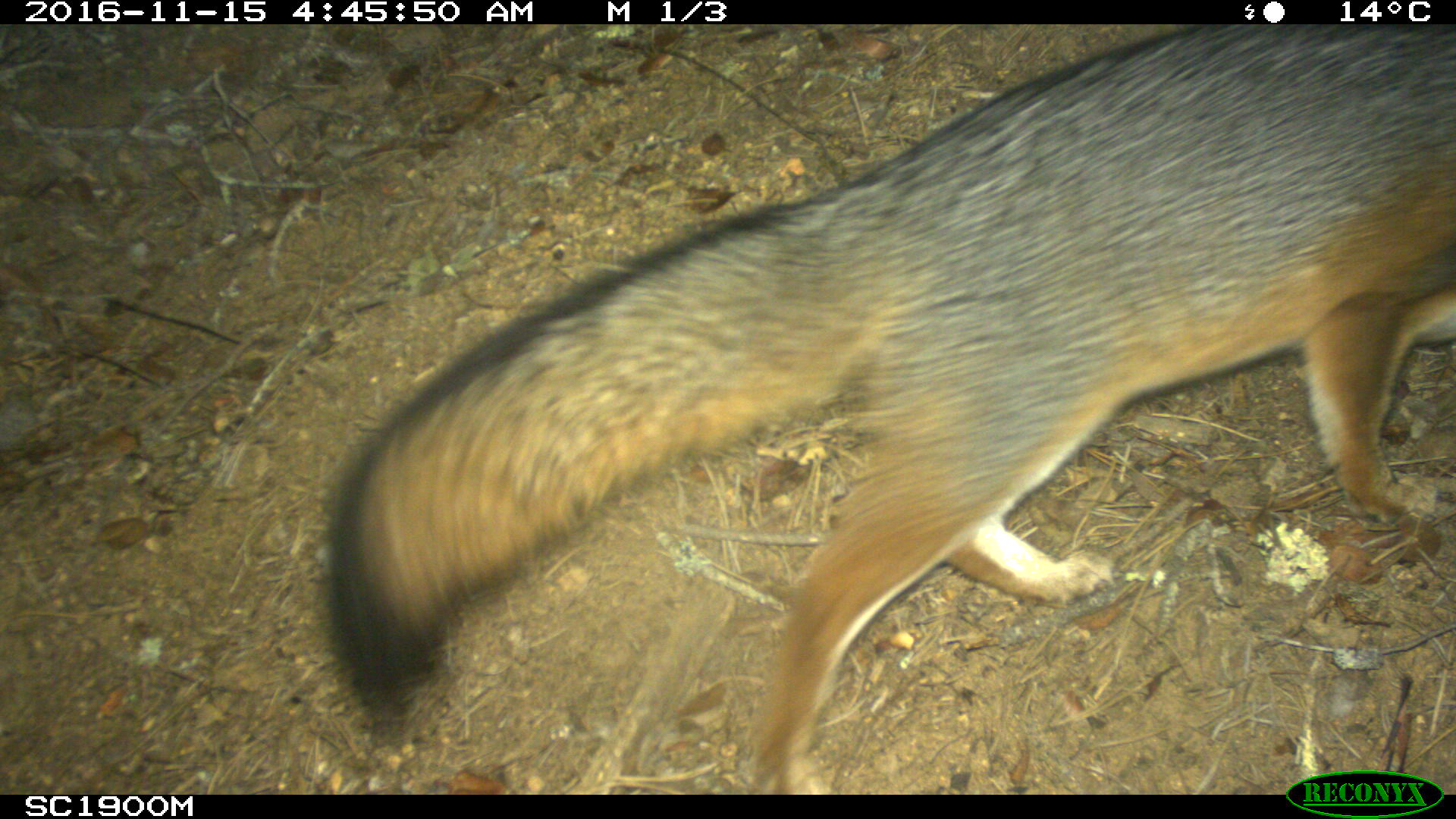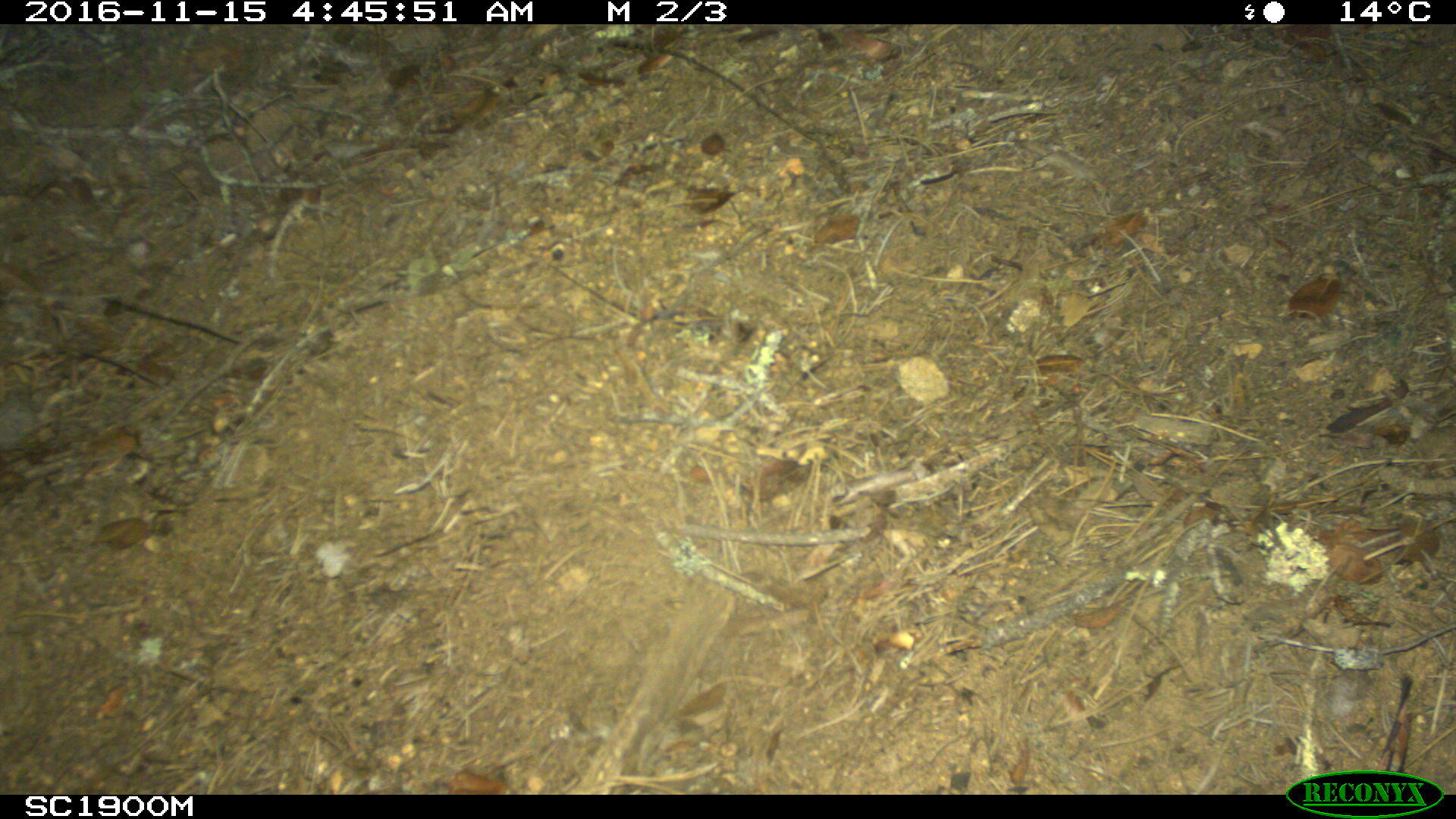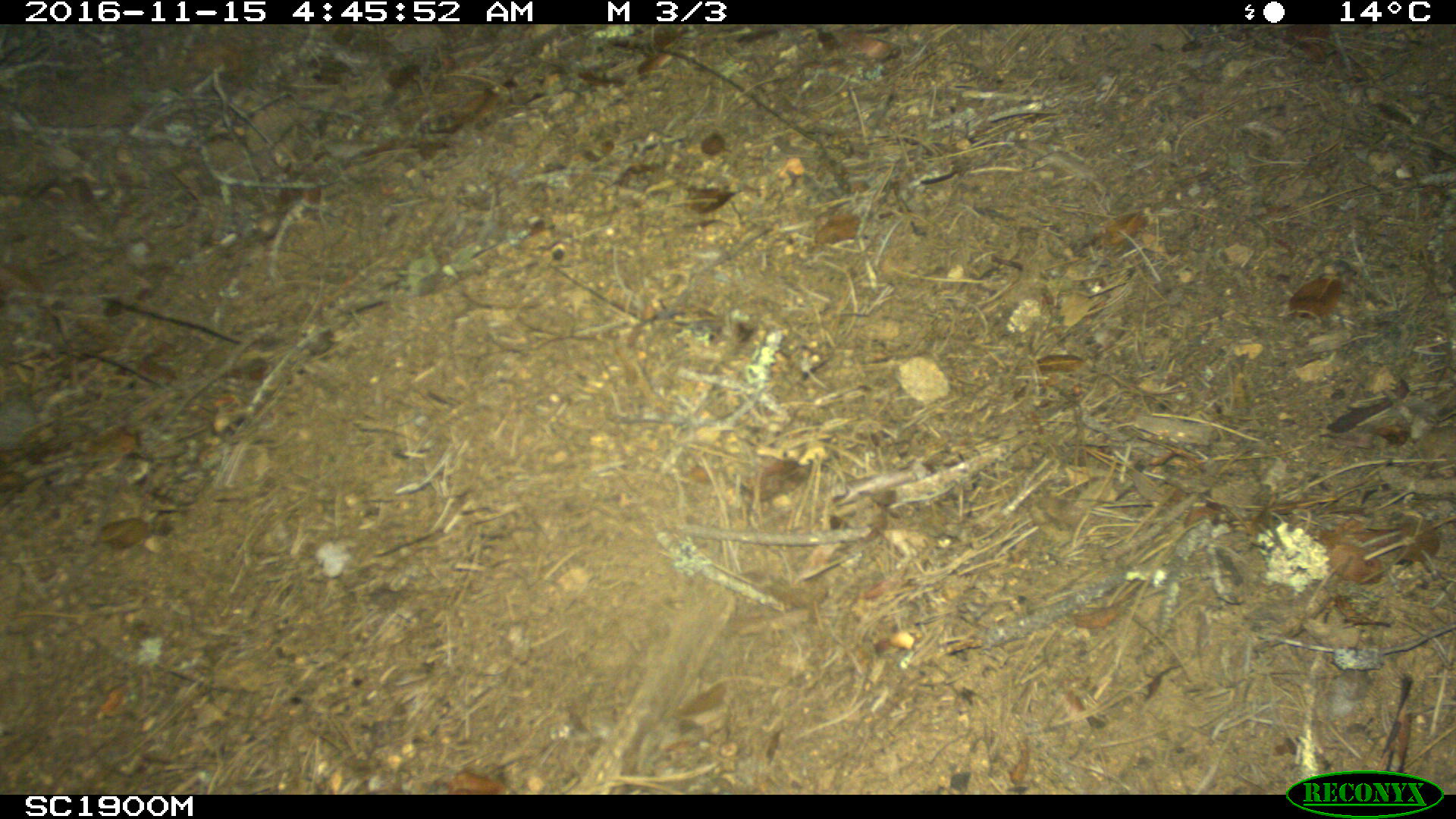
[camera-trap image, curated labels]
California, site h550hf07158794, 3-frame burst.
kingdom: Animalia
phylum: Chordata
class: Mammalia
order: Carnivora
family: Canidae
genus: Urocyon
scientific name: Urocyon littoralis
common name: island fox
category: fox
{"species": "fox (island fox) (Urocyon littoralis)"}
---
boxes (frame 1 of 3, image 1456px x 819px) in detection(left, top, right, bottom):
fox: detection(322, 20, 1455, 796)